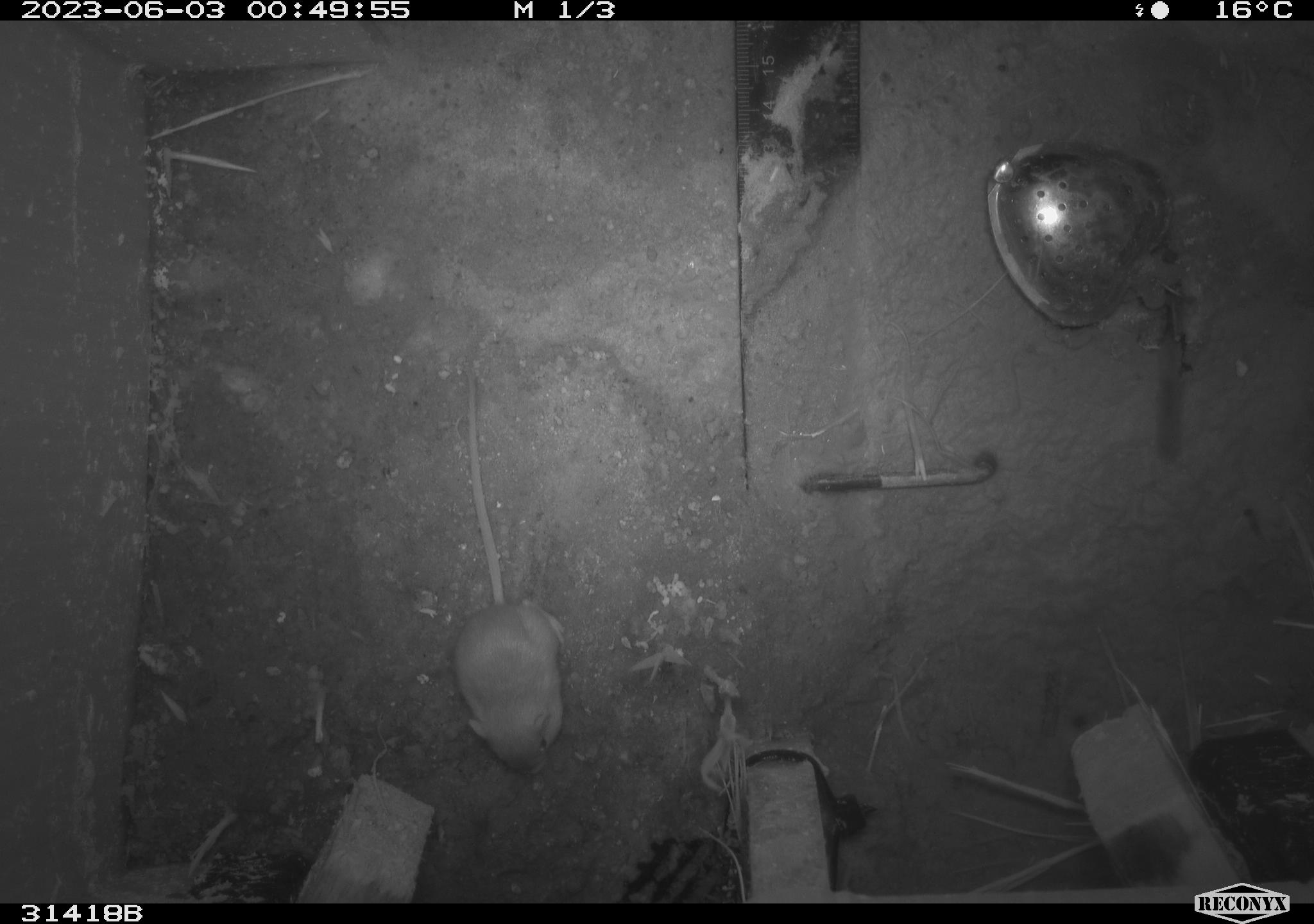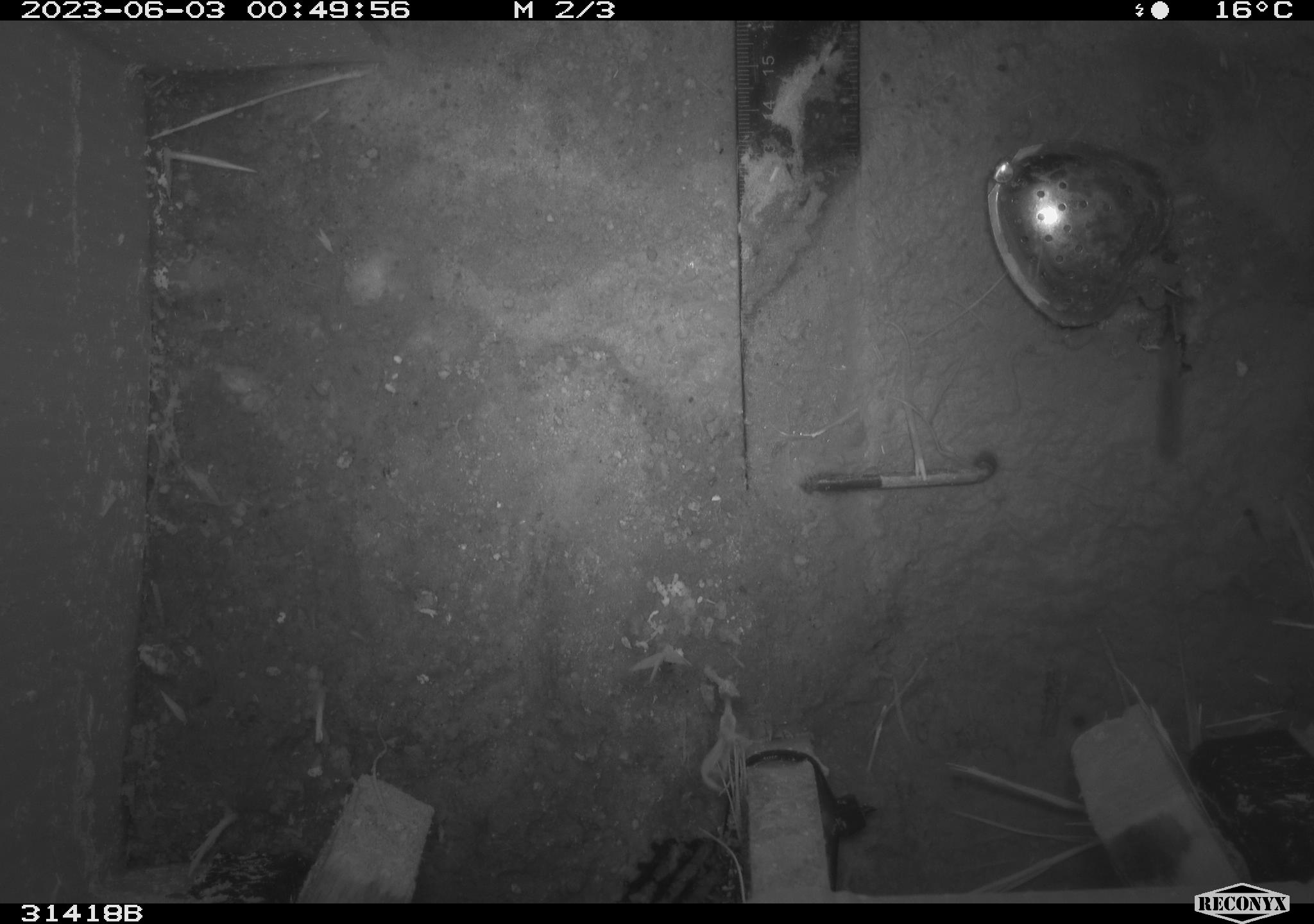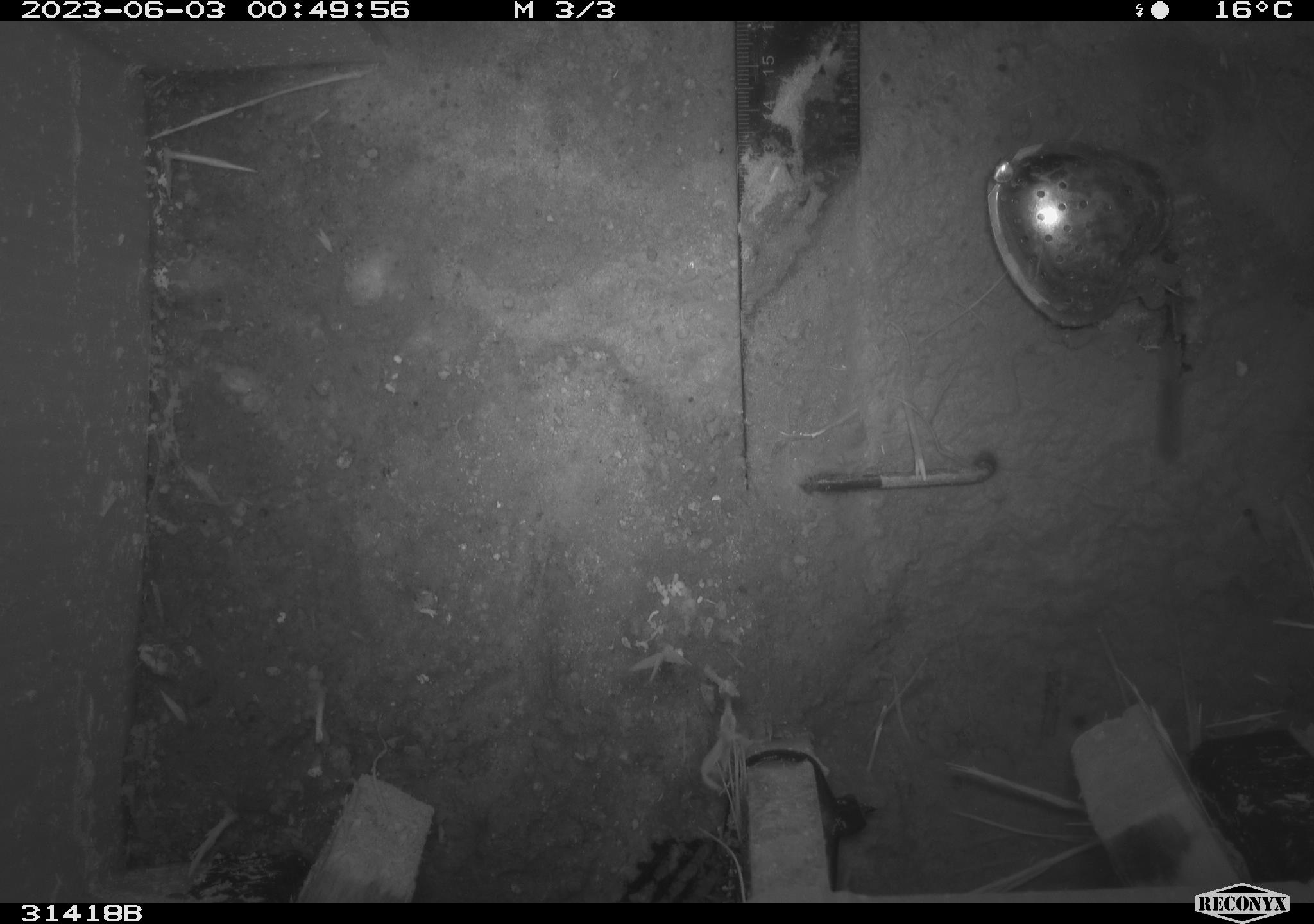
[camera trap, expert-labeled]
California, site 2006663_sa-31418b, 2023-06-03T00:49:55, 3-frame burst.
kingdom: Animalia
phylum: Chordata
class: Mammalia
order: Rodentia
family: Heteromyidae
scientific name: Heteromyidae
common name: kangaroo rats and pocket mice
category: heteromyidae family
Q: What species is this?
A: Heteromyidae family (kangaroo rats and pocket mice) (Heteromyidae).